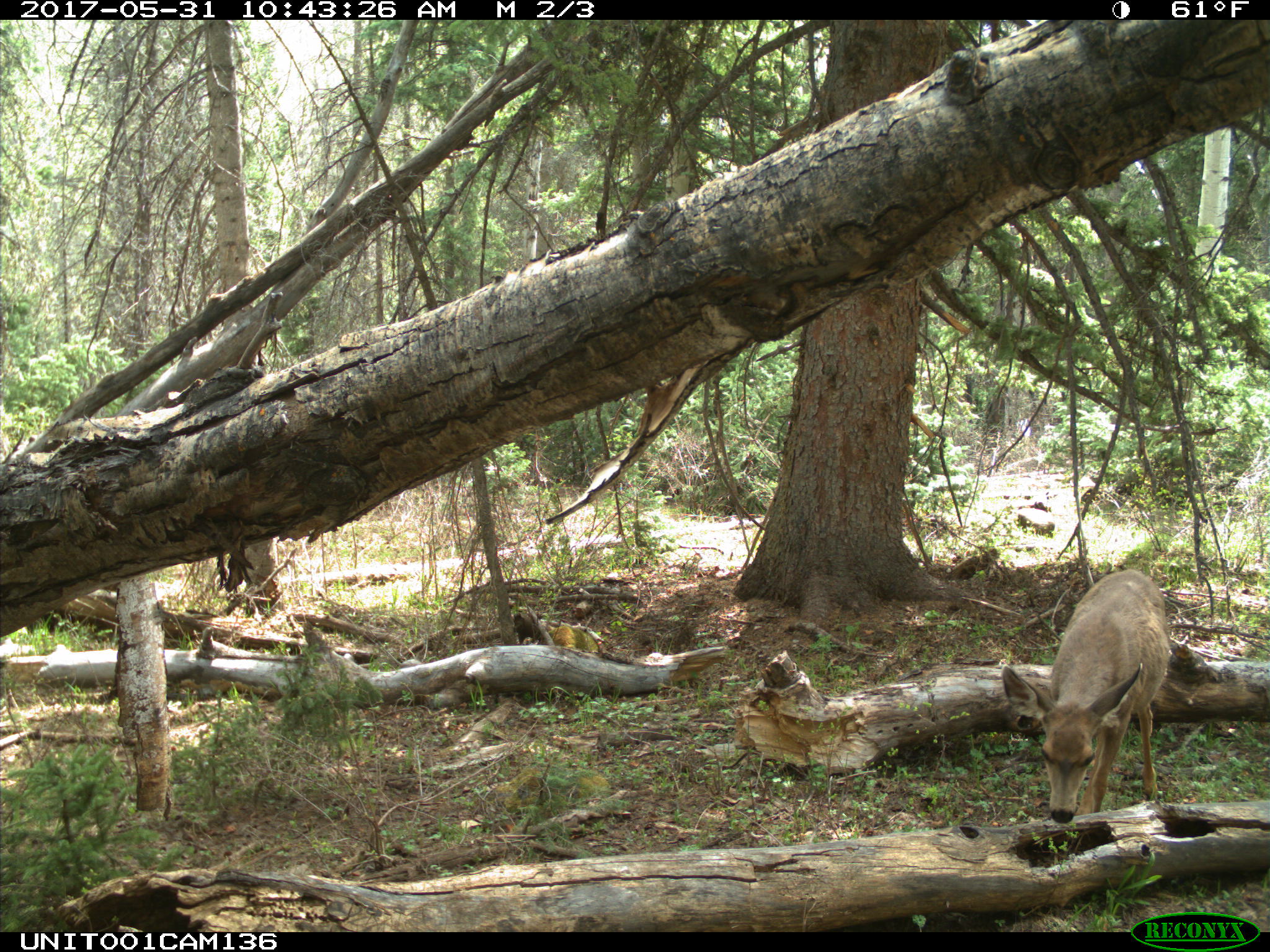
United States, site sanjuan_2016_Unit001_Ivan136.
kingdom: Animalia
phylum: Chordata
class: Mammalia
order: Artiodactyla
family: Cervidae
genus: Odocoileus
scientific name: Odocoileus hemionus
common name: mule deer